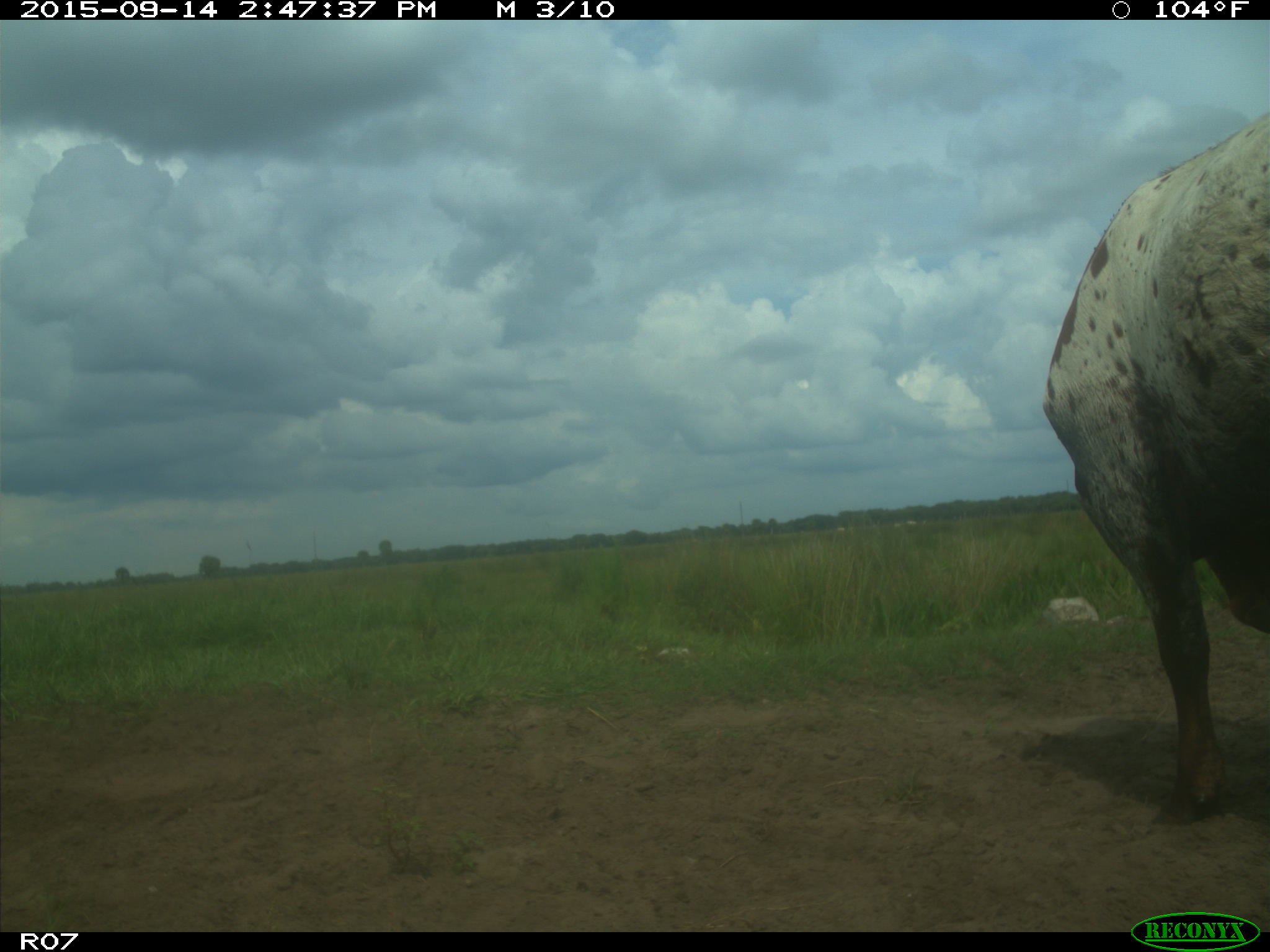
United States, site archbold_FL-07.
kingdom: Animalia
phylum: Chordata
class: Mammalia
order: Artiodactyla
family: Bovidae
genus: Bos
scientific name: Bos taurus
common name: domestic cow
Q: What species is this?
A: Bos taurus (domestic cow).